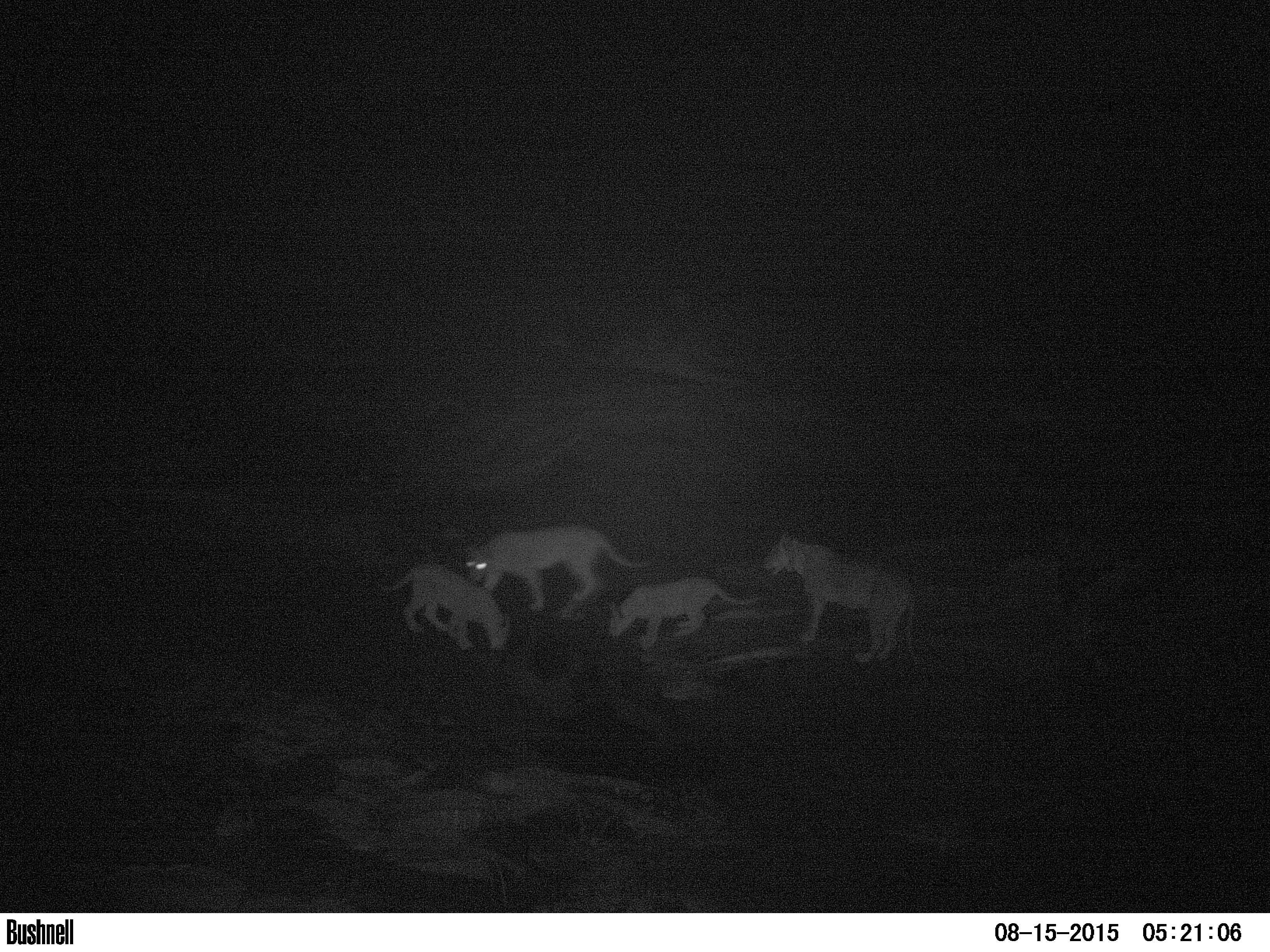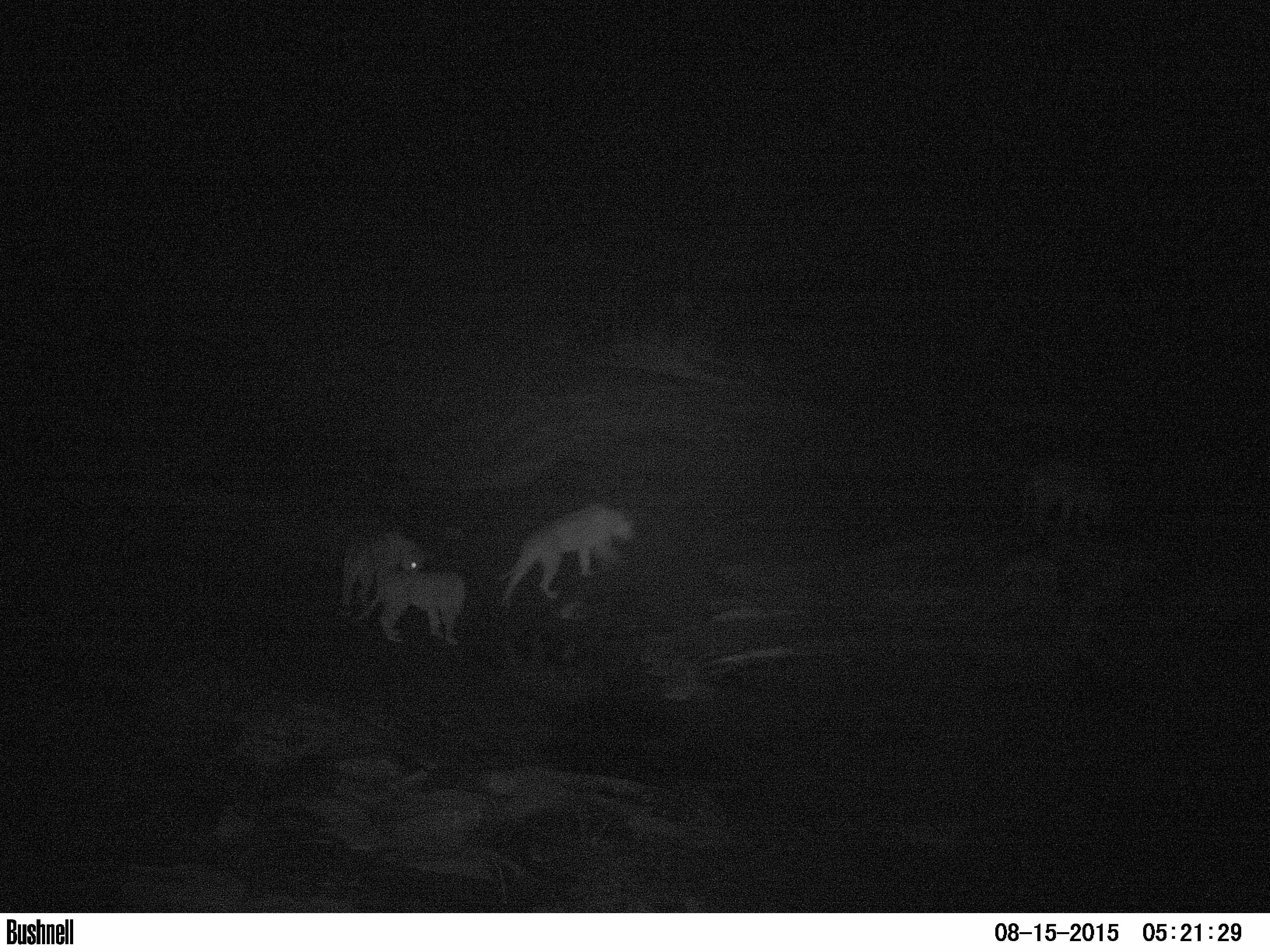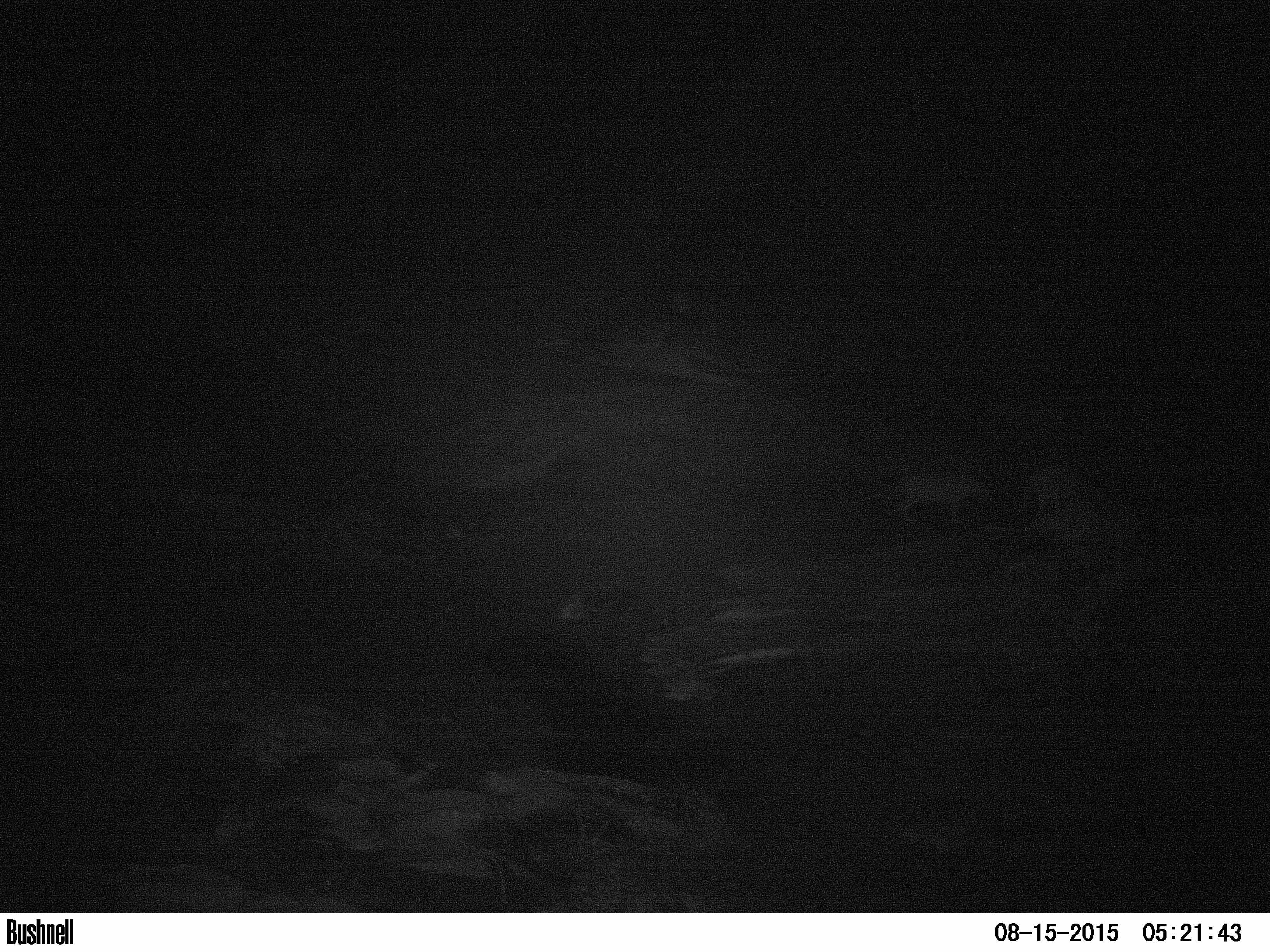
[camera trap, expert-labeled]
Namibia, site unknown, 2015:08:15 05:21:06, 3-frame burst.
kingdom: Animalia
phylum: Chordata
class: Mammalia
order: Carnivora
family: Felidae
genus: Panthera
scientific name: Panthera leo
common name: lion